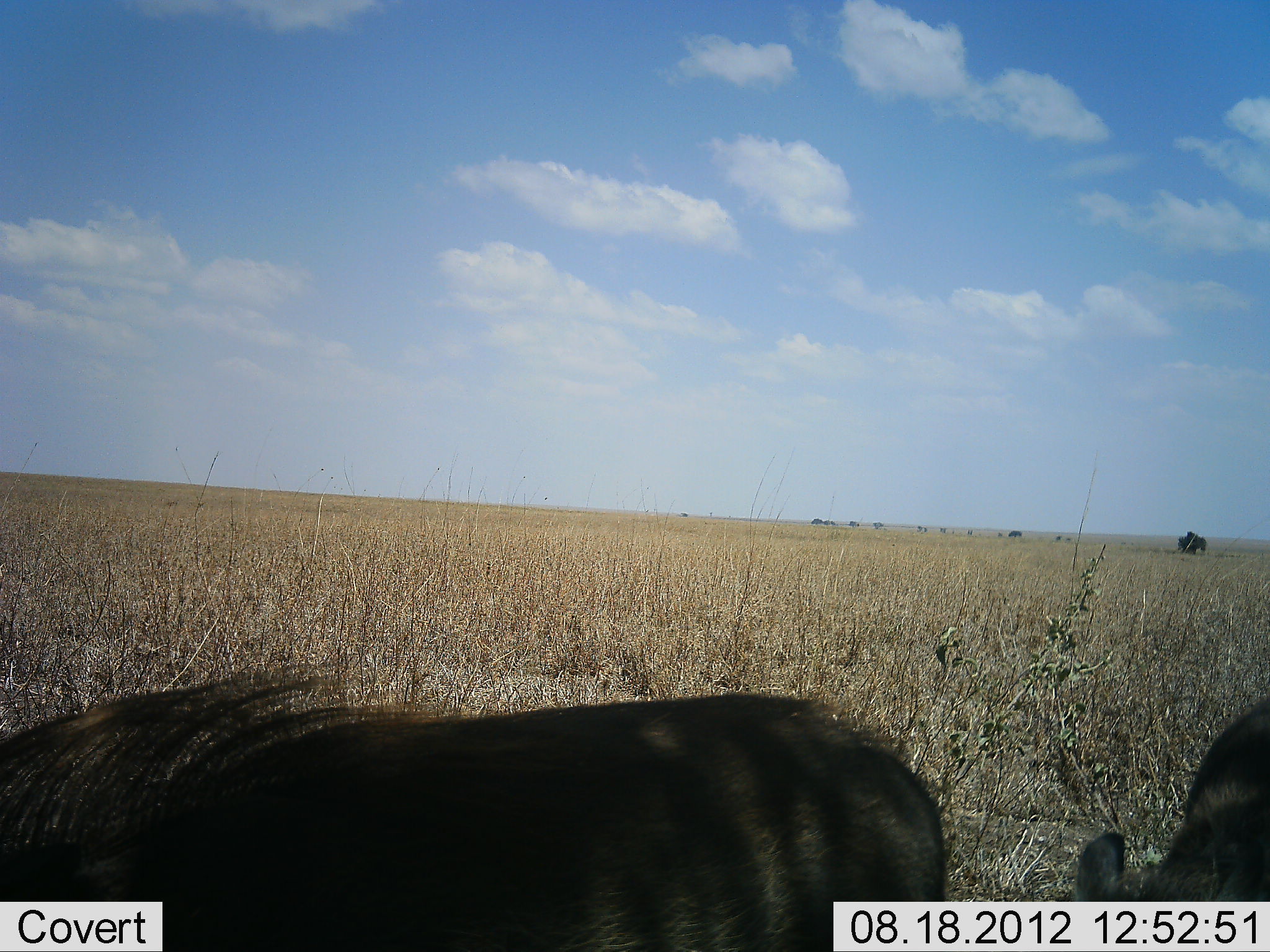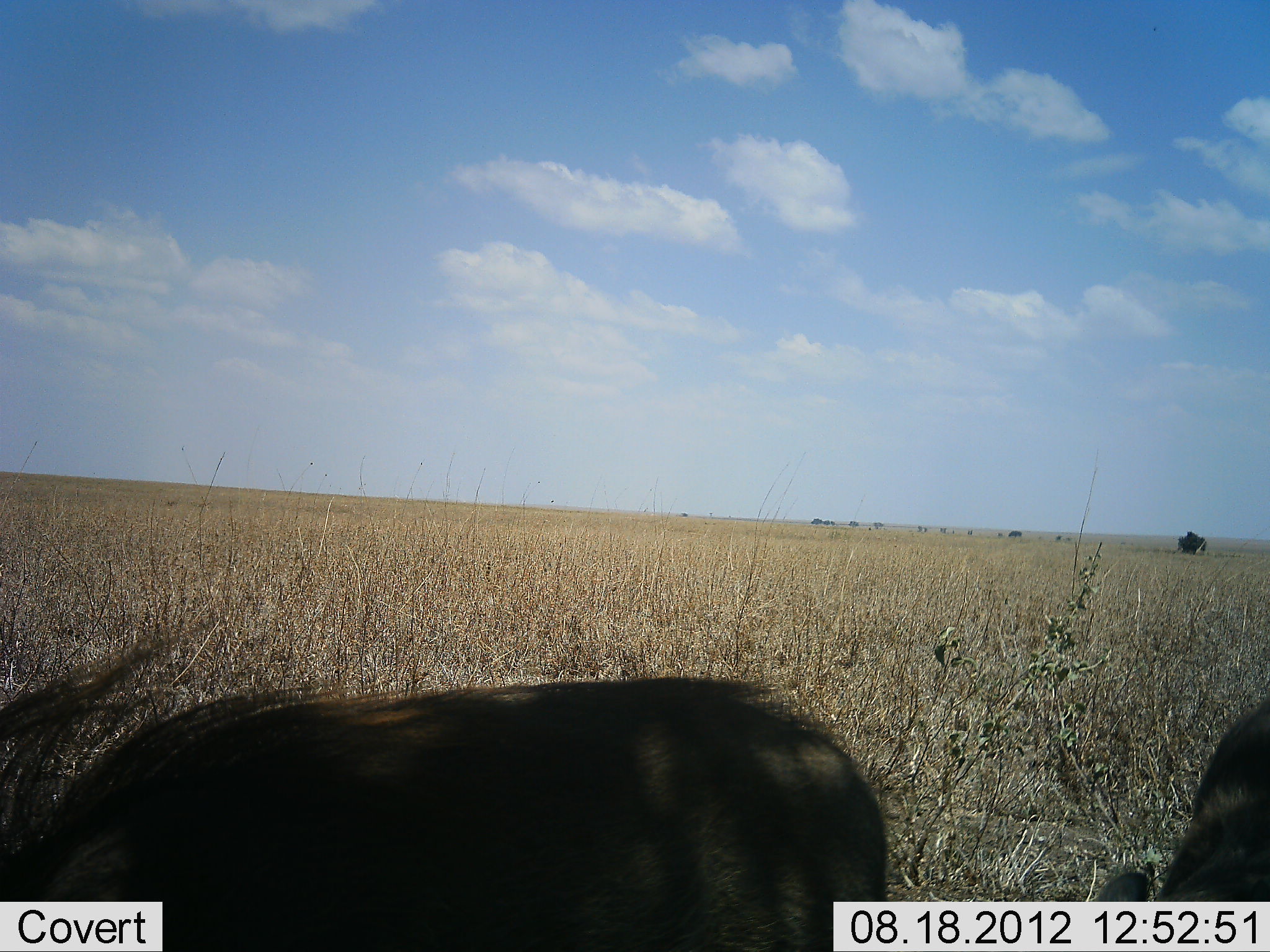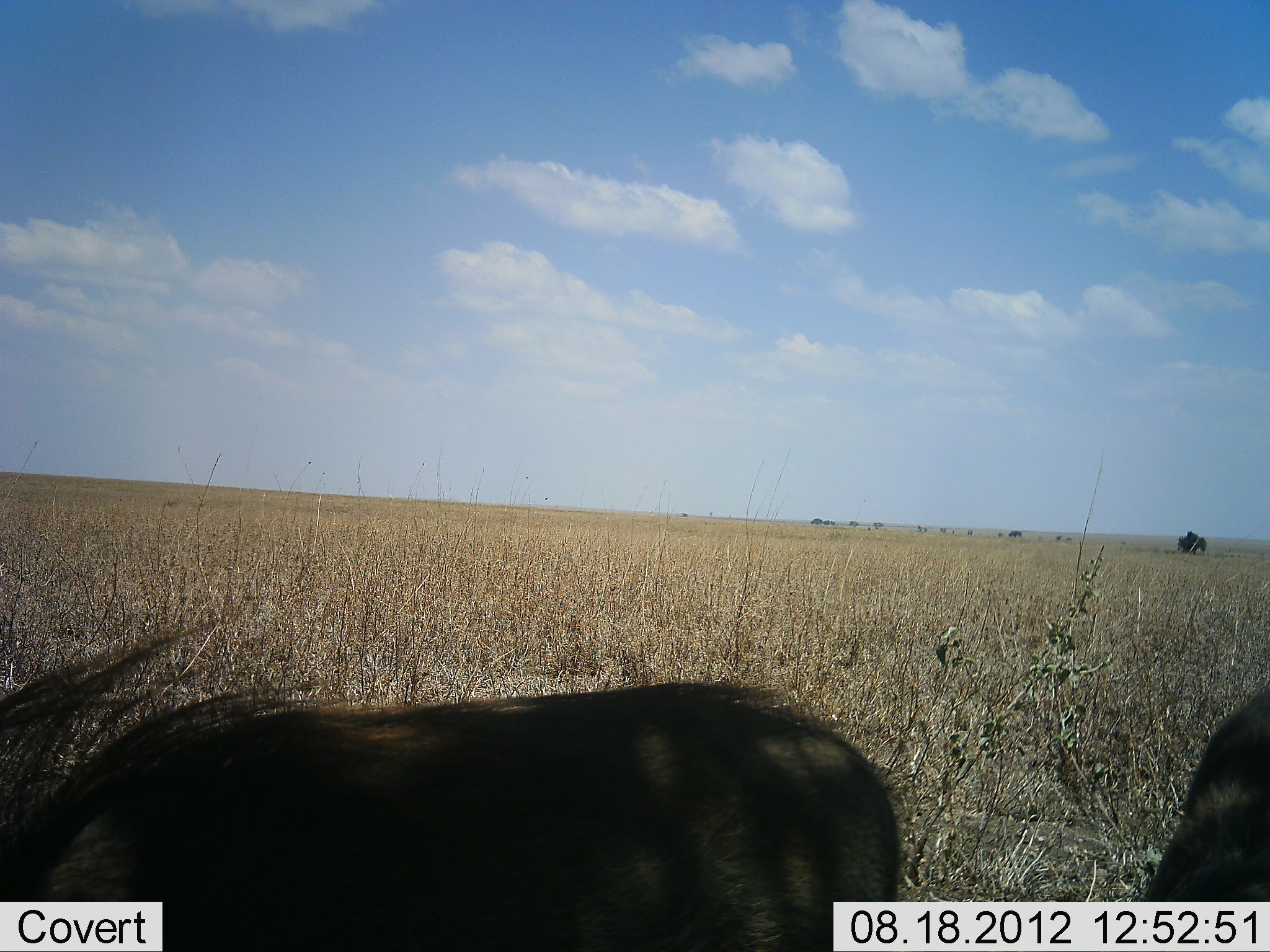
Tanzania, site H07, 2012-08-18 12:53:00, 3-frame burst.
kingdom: Animalia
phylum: Chordata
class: Mammalia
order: Artiodactyla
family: Suidae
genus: Phacochoerus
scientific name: Phacochoerus africanus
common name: warthog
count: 2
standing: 40%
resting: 0%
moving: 20%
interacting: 10%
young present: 0%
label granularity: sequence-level